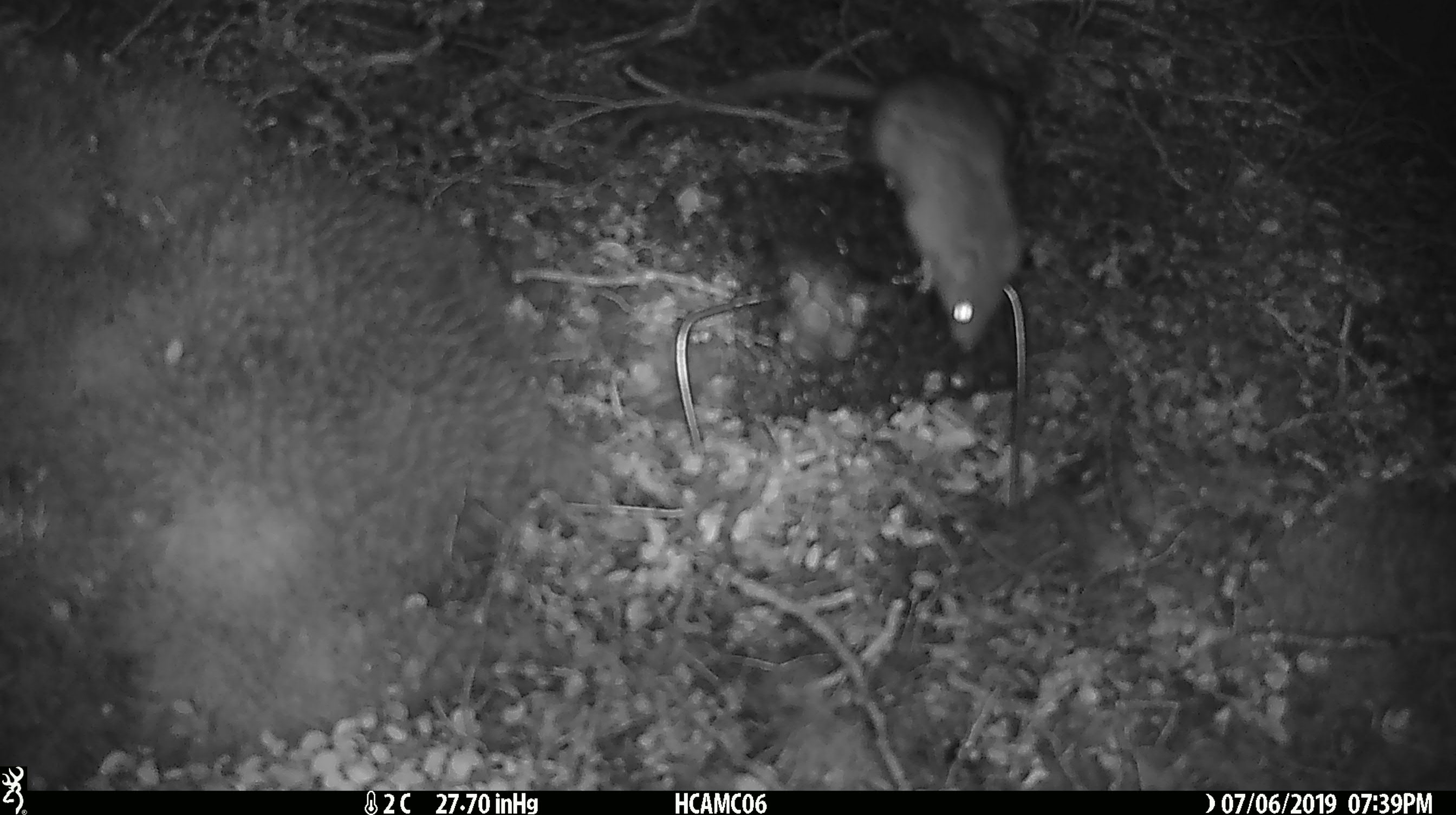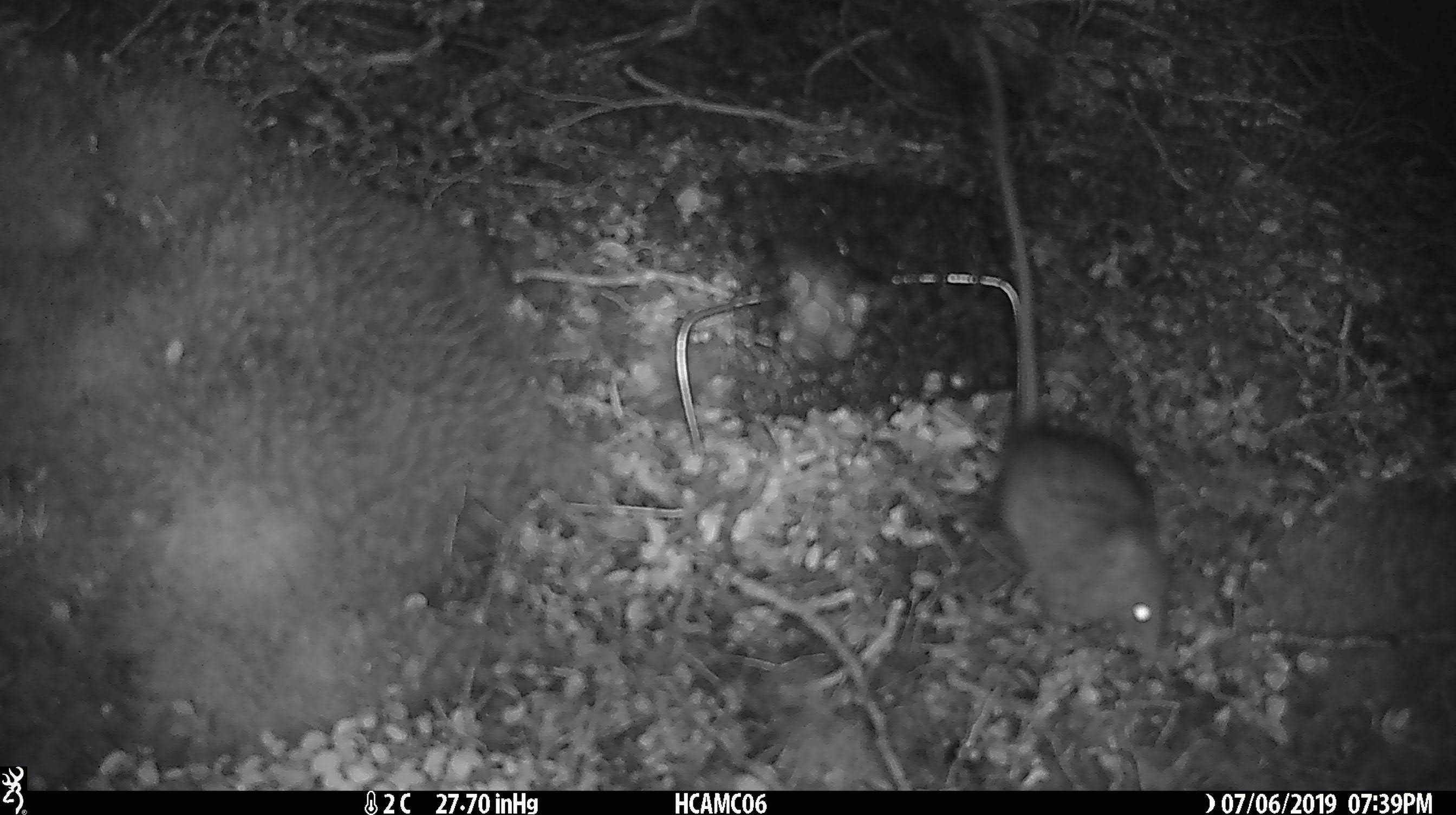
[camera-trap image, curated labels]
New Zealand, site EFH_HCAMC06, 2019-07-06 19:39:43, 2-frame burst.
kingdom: Animalia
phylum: Chordata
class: Mammalia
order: Rodentia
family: Muridae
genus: Rattus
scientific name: Rattus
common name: rat